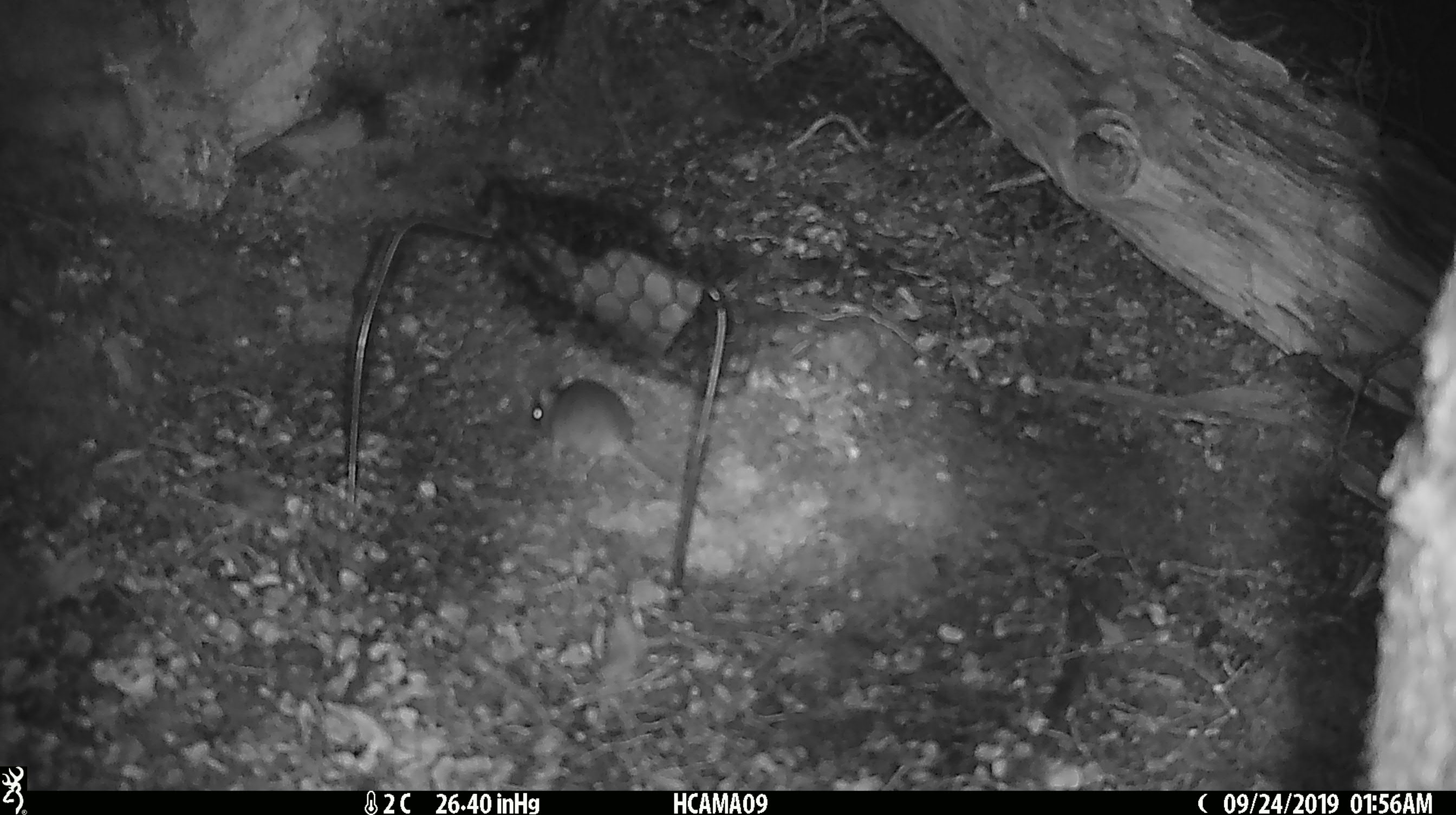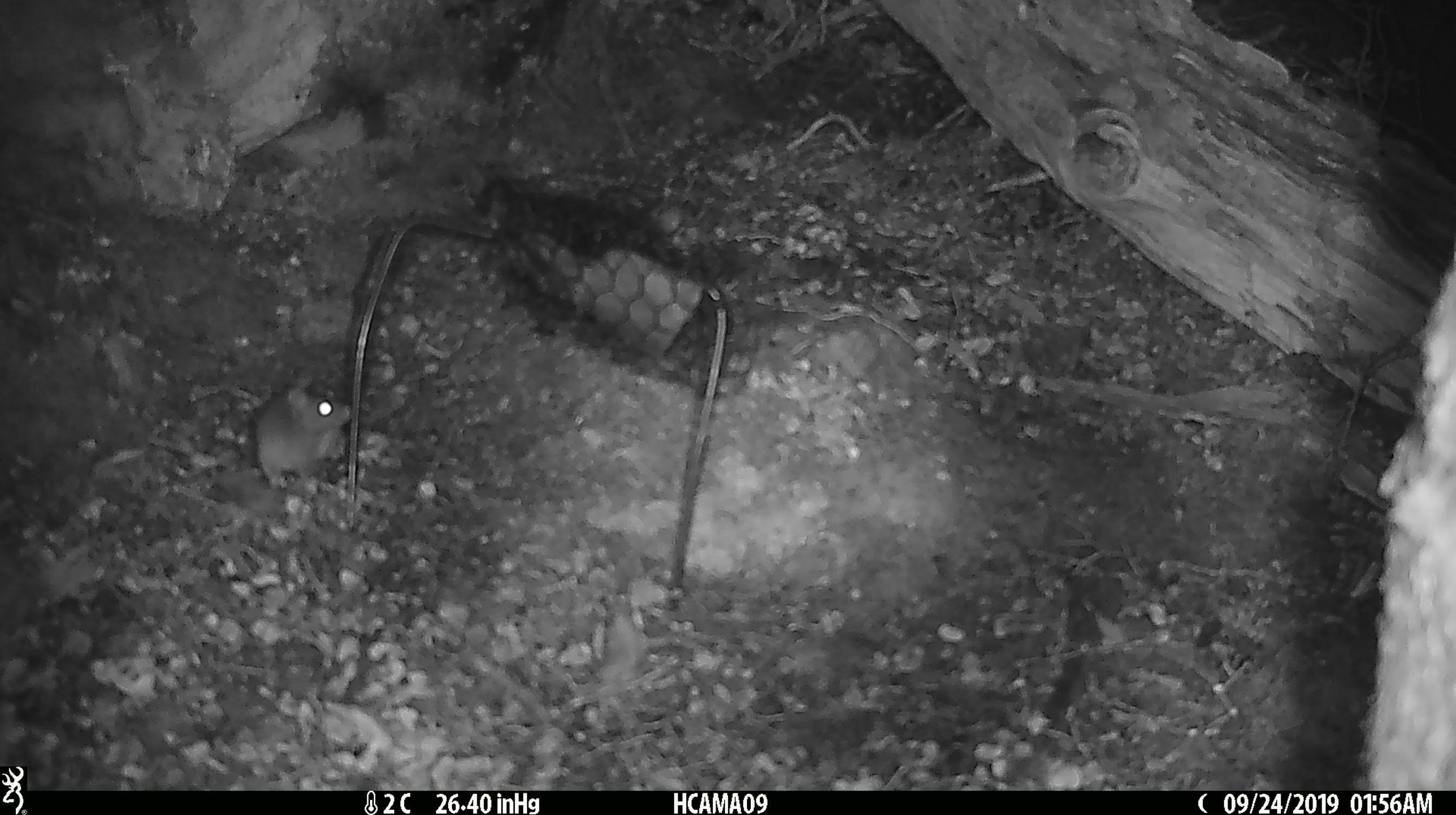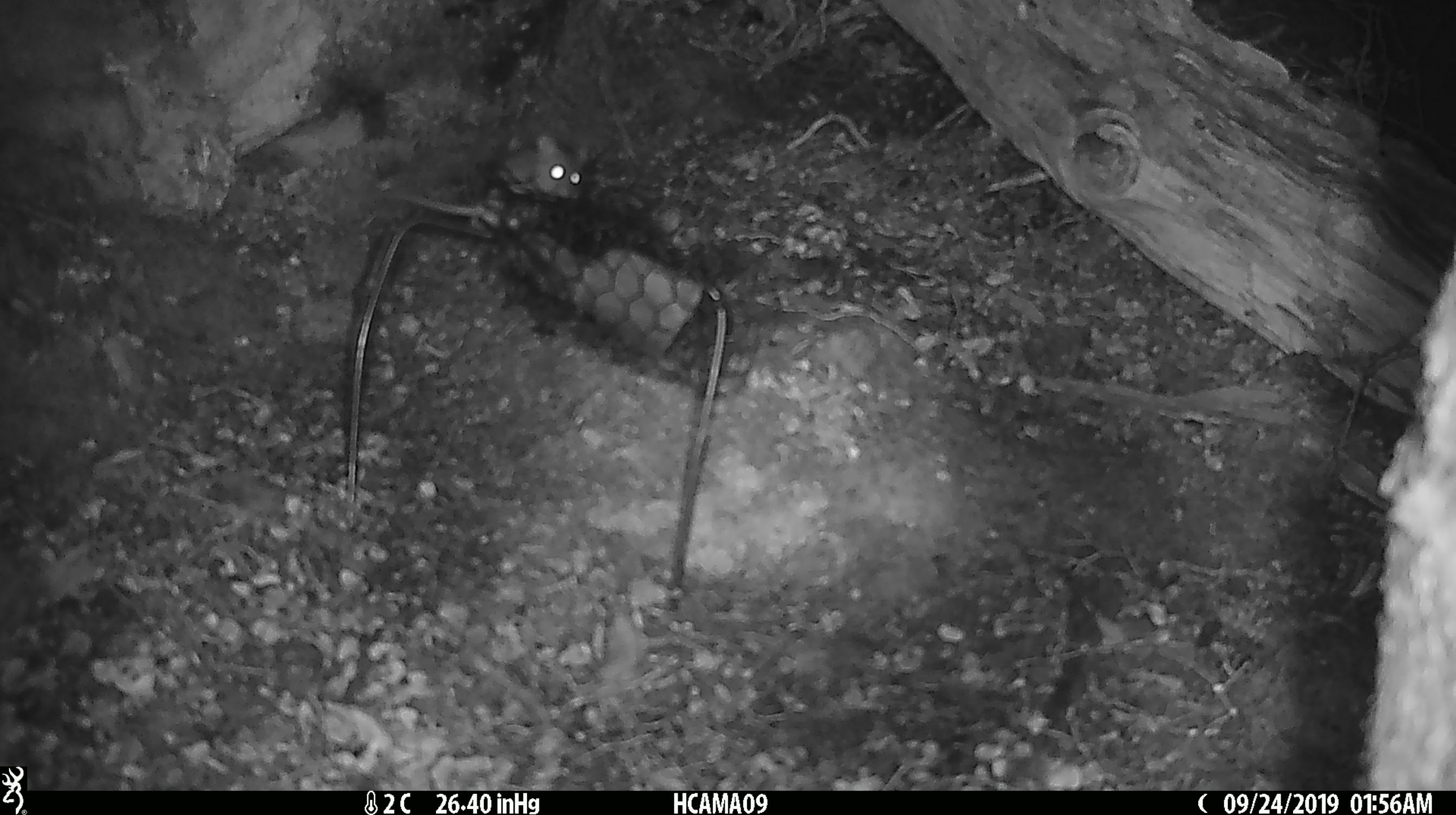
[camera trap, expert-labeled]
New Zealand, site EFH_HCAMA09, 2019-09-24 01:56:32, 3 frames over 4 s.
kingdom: Animalia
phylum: Chordata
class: Mammalia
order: Rodentia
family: Muridae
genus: Mus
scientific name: Mus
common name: mouse